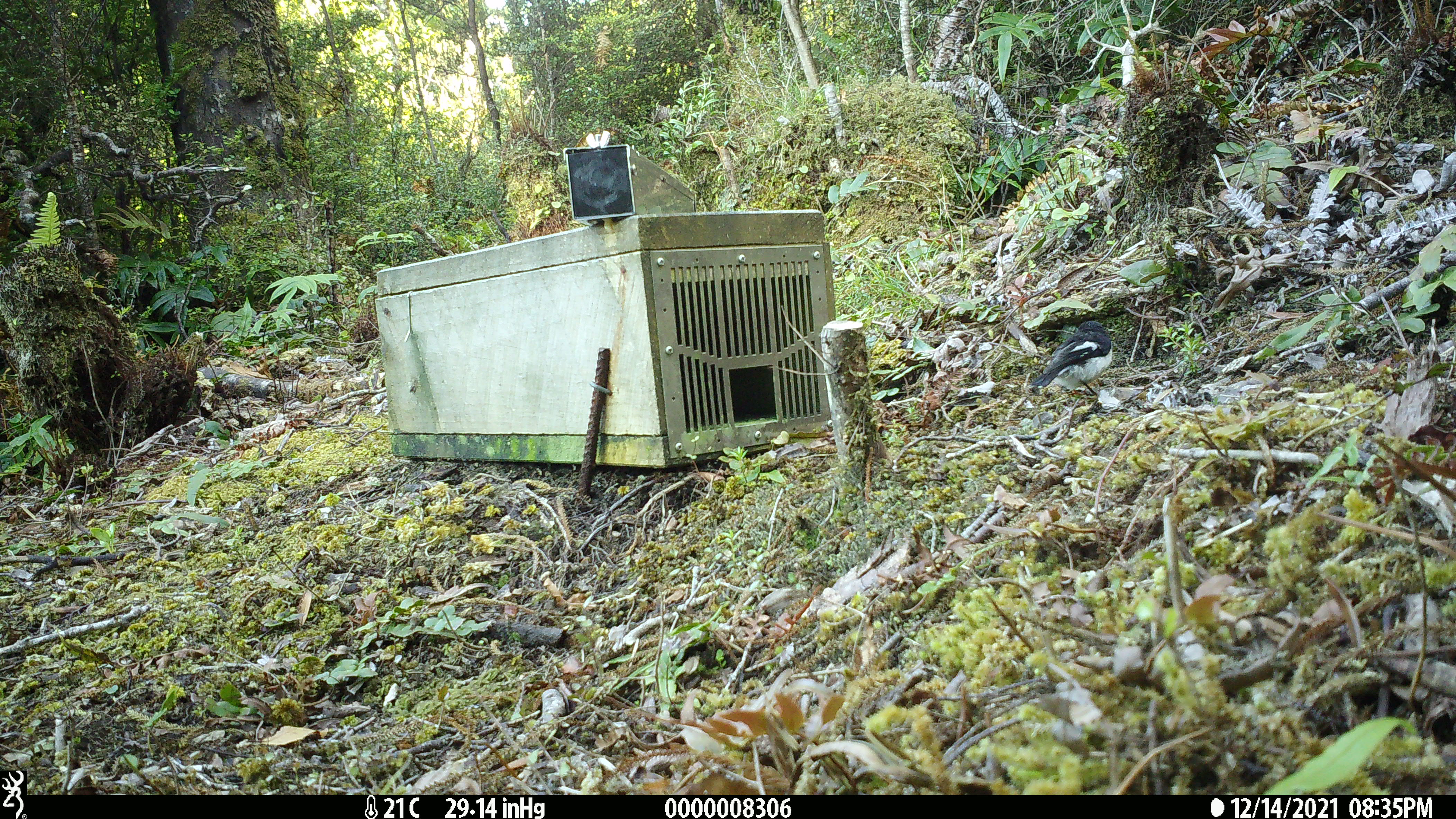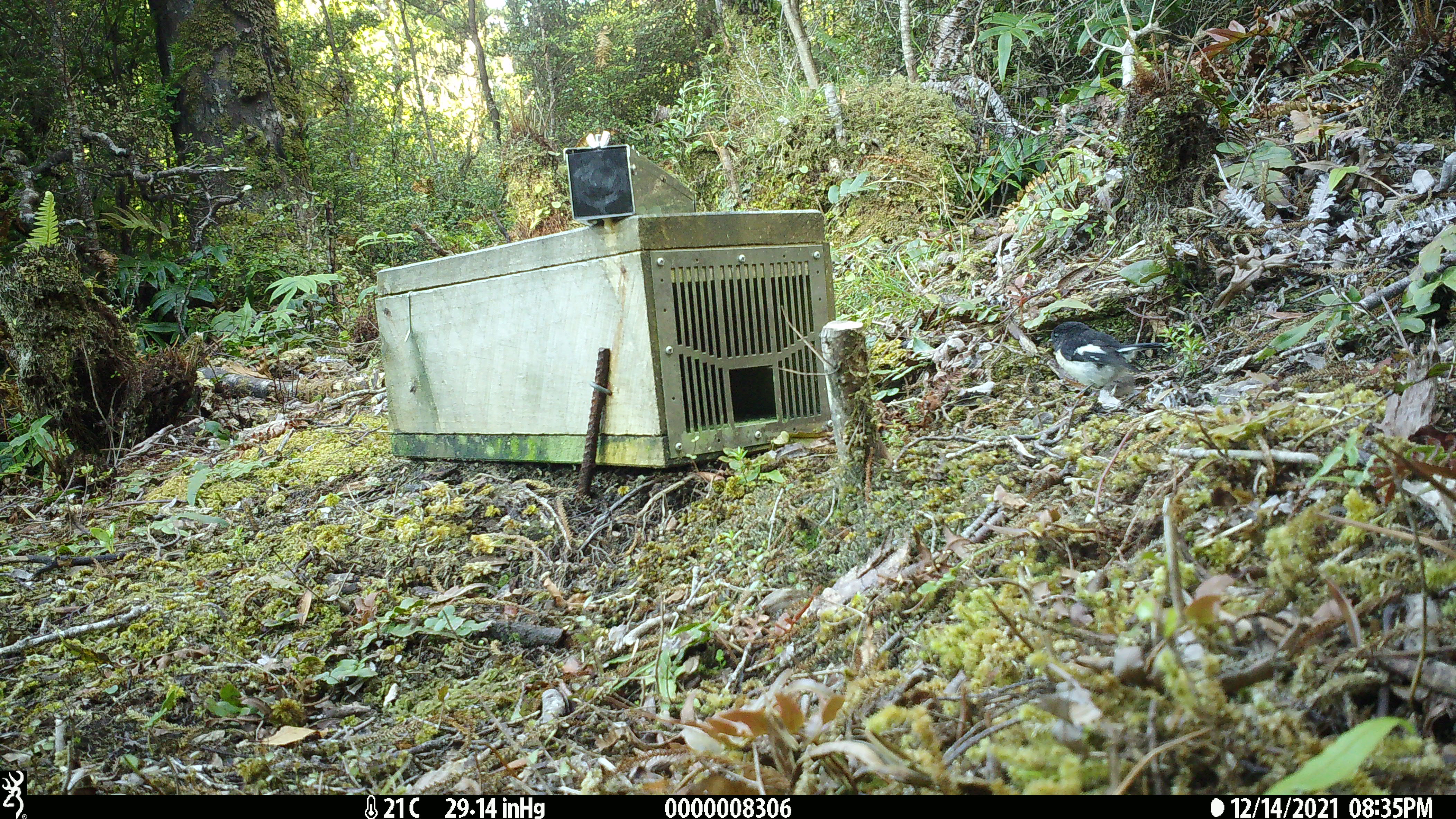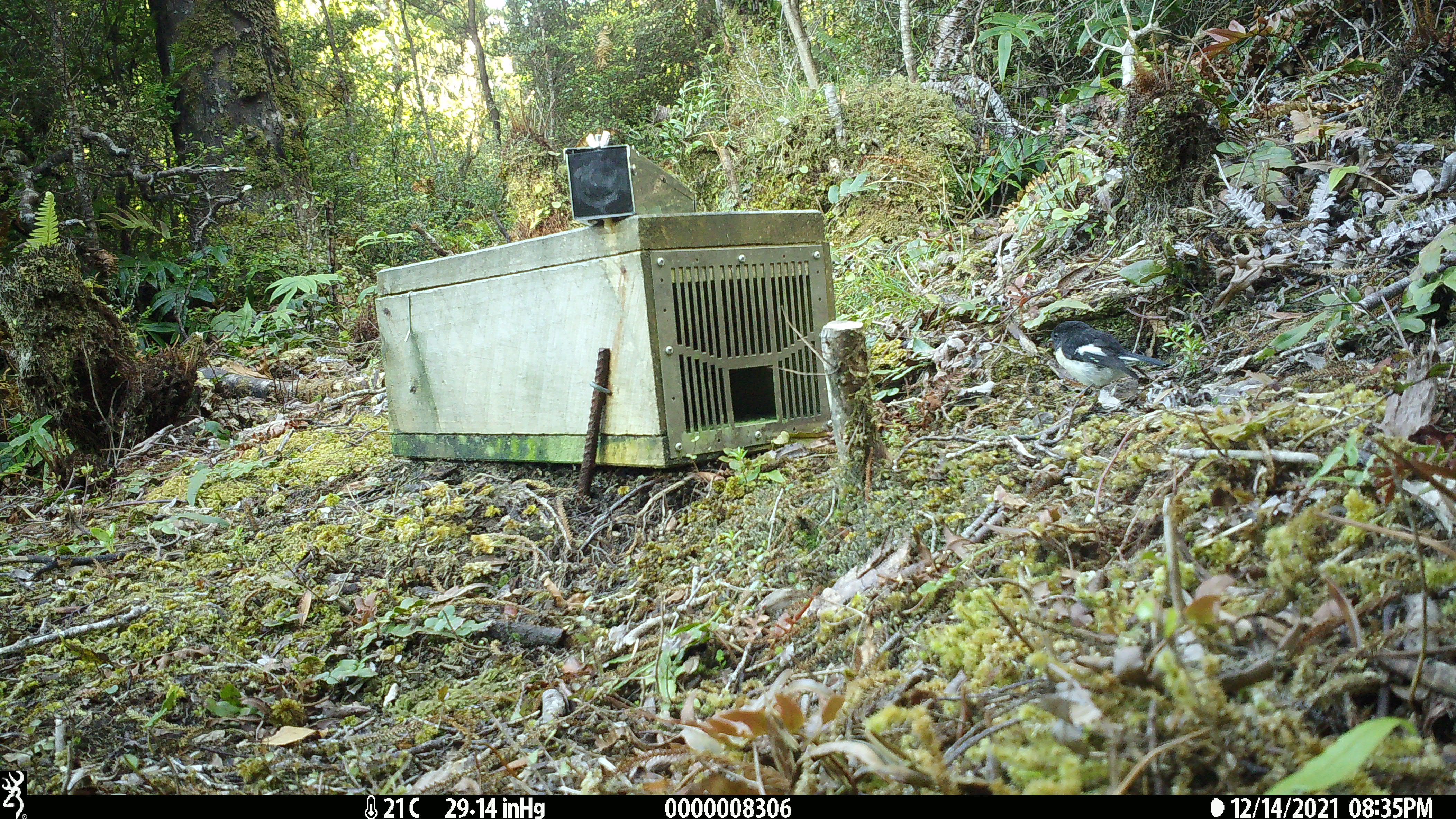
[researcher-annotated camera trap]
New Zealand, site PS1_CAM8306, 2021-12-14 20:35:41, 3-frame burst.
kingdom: Animalia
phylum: Chordata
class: Aves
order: Passeriformes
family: Petroicidae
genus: Petroica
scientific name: Petroica macrocephala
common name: tomtit